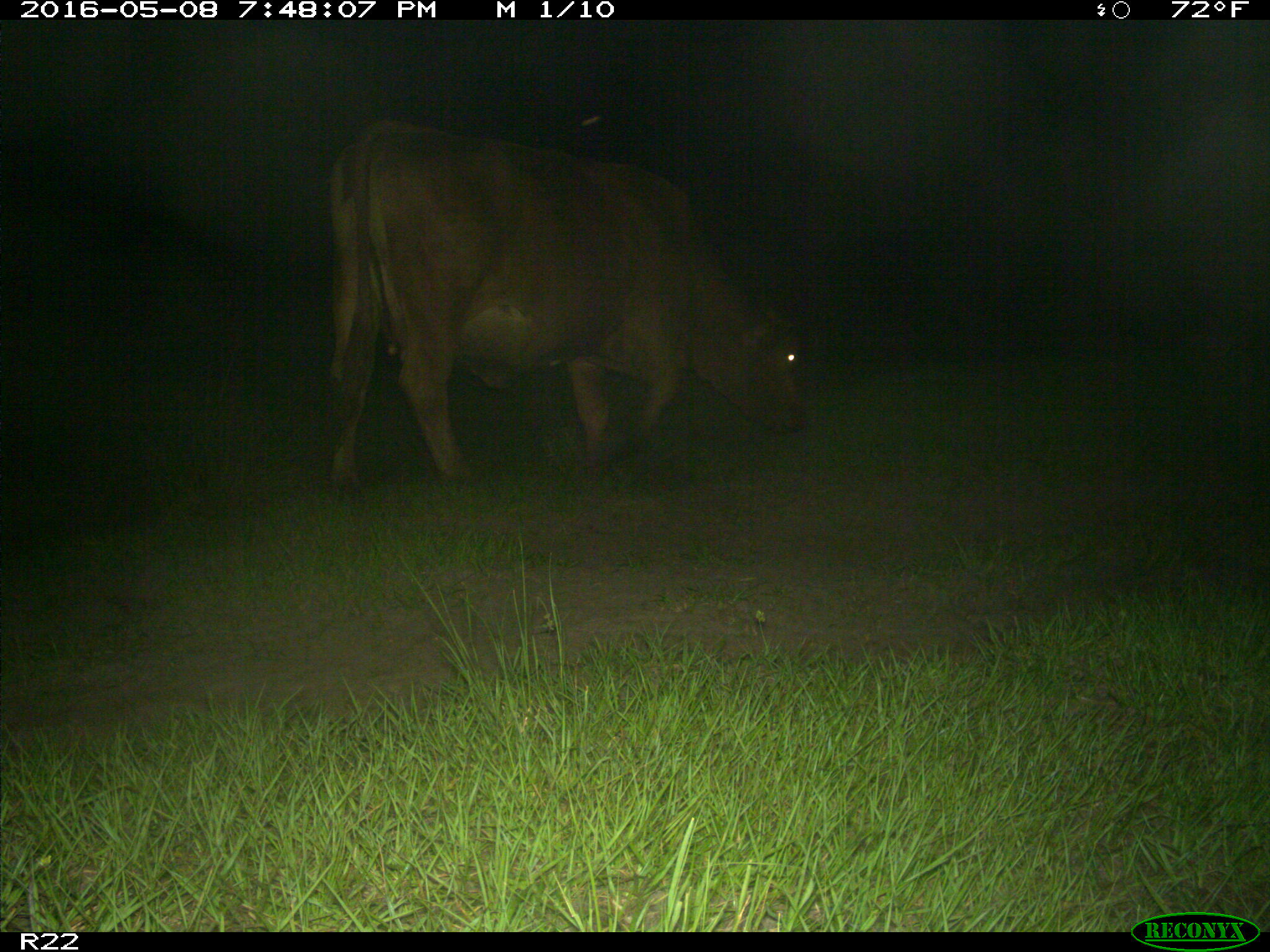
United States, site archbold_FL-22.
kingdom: Animalia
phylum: Chordata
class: Mammalia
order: Artiodactyla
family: Bovidae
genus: Bos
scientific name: Bos taurus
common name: domestic cow